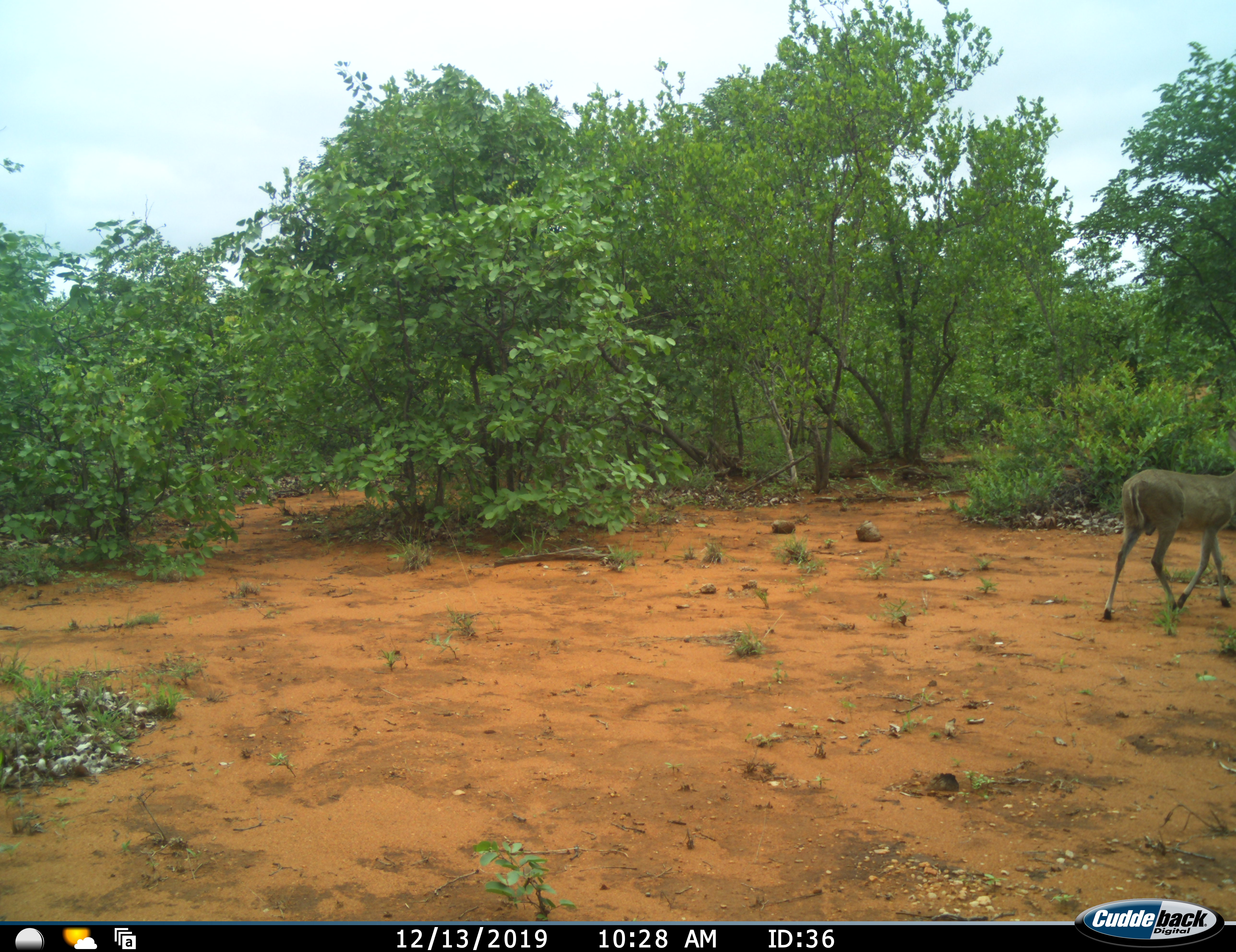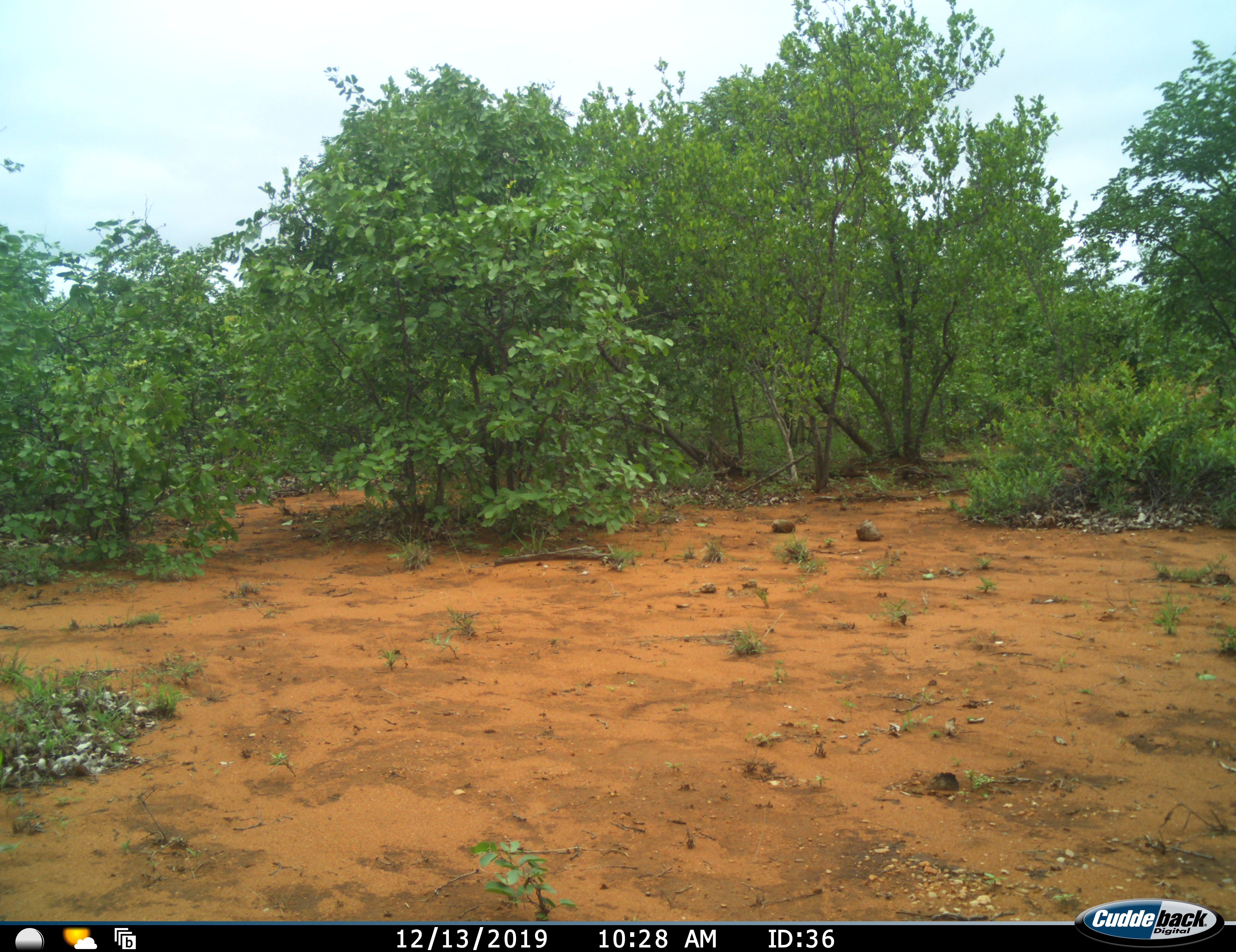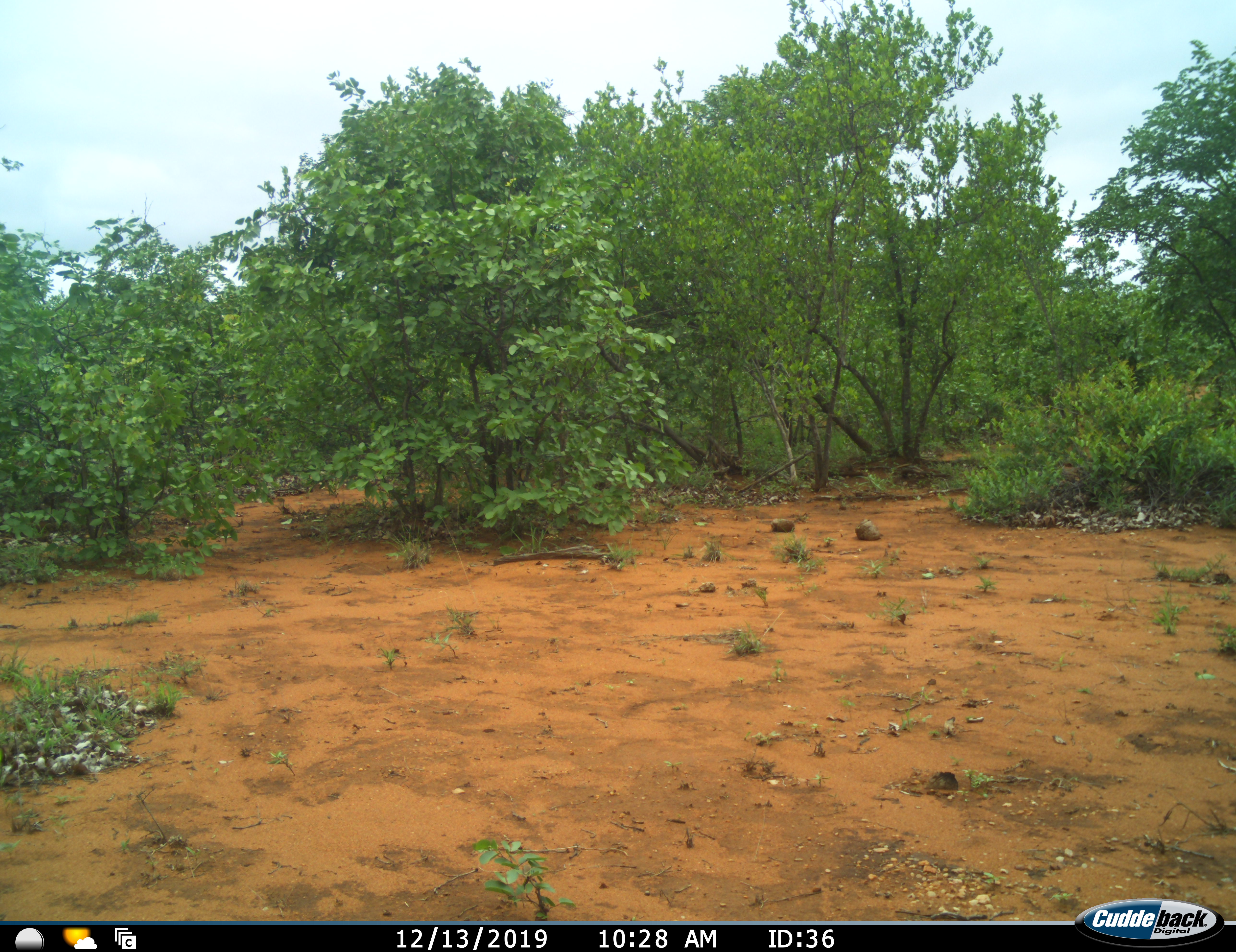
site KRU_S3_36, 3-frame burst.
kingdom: Animalia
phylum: Chordata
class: Mammalia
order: Artiodactyla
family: Bovidae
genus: Sylvicapra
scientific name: Sylvicapra grimmia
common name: common duiker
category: duikercommongrey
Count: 1.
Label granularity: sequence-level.